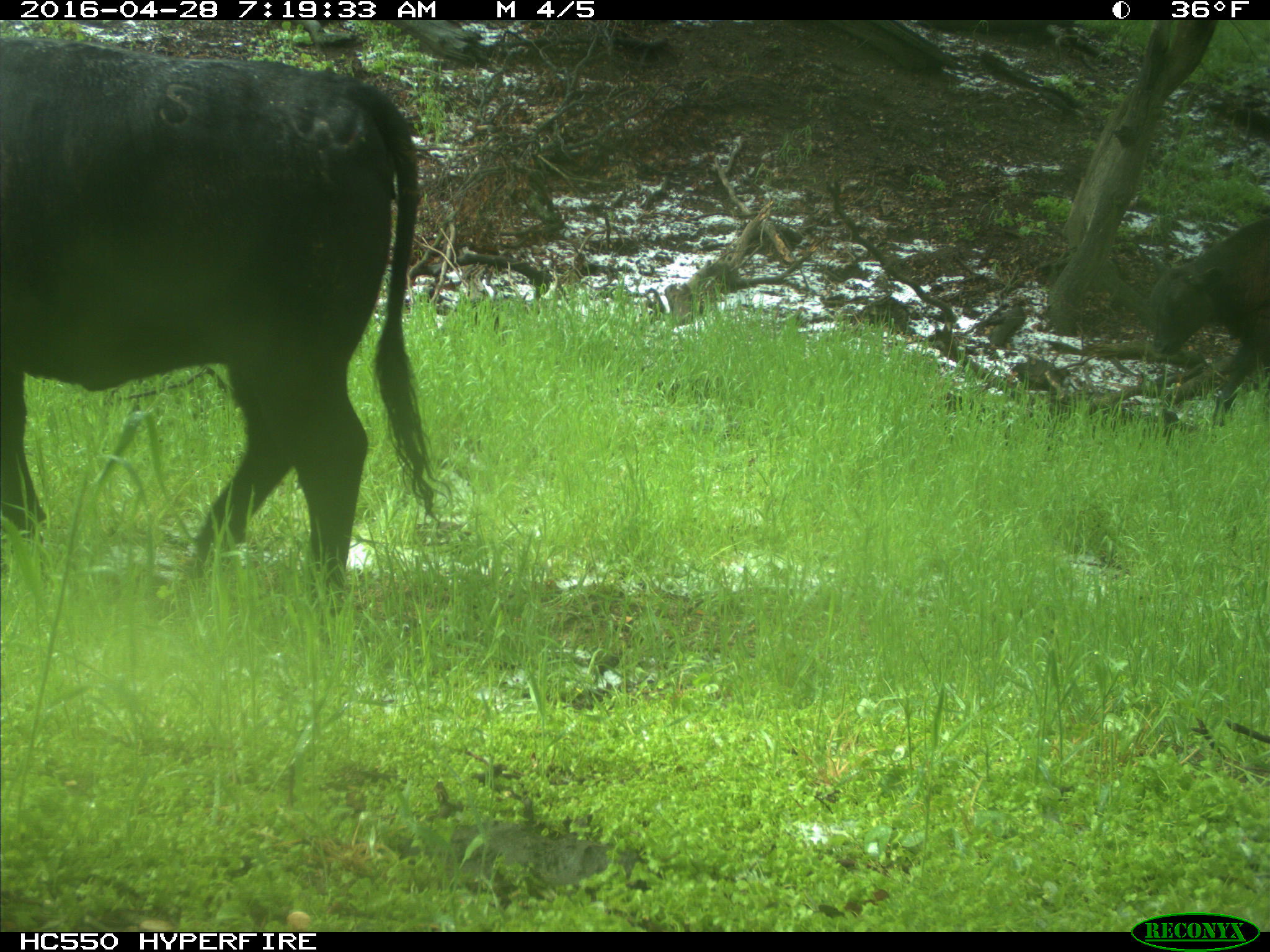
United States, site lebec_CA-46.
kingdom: Animalia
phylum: Chordata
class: Mammalia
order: Artiodactyla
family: Bovidae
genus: Bos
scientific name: Bos taurus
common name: domestic cow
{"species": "Bos taurus (domestic cow)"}